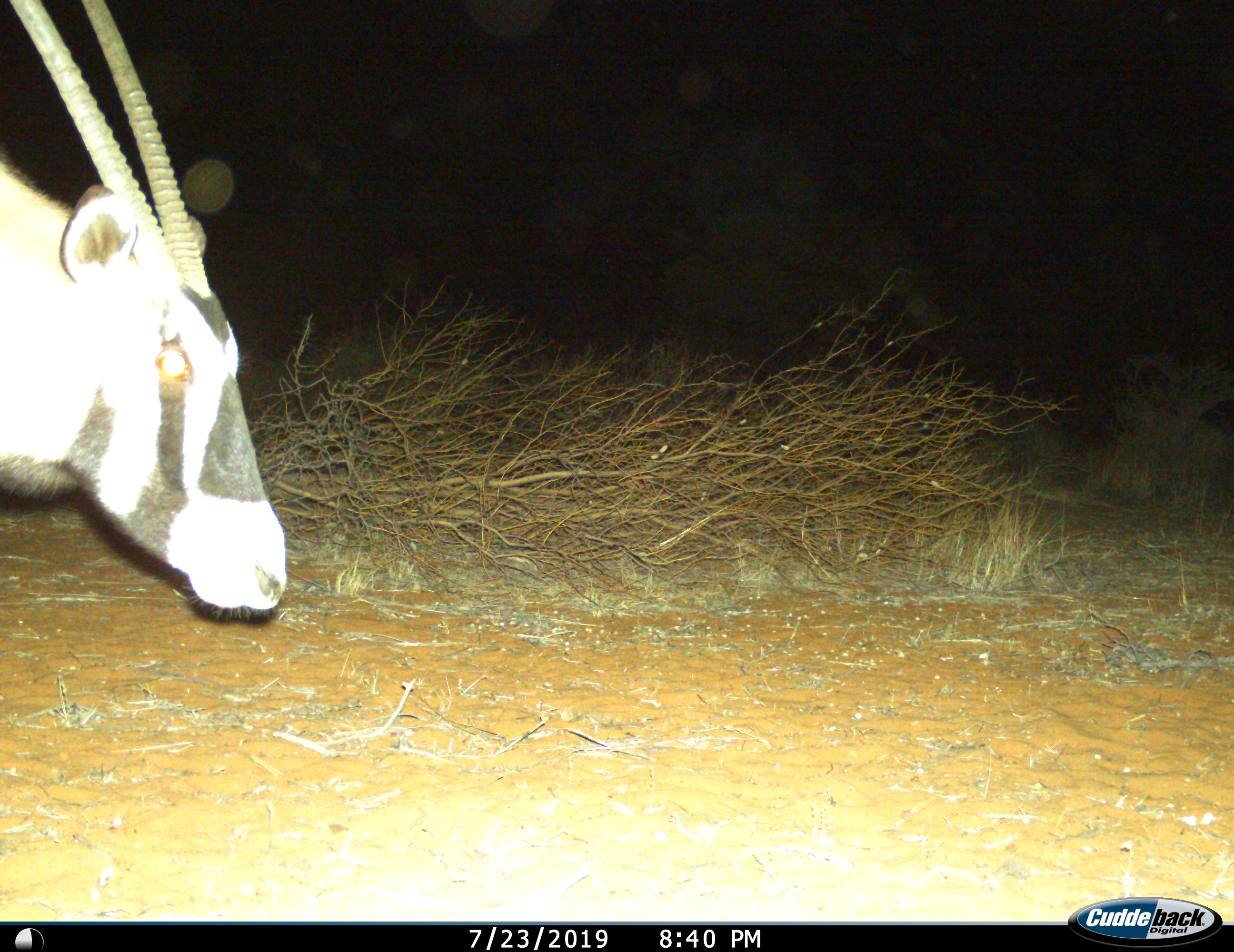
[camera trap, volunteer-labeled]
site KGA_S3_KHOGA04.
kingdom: Animalia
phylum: Chordata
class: Mammalia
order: Artiodactyla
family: Bovidae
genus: Oryx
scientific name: Oryx gazella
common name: gemsbok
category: oryx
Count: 1.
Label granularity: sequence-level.